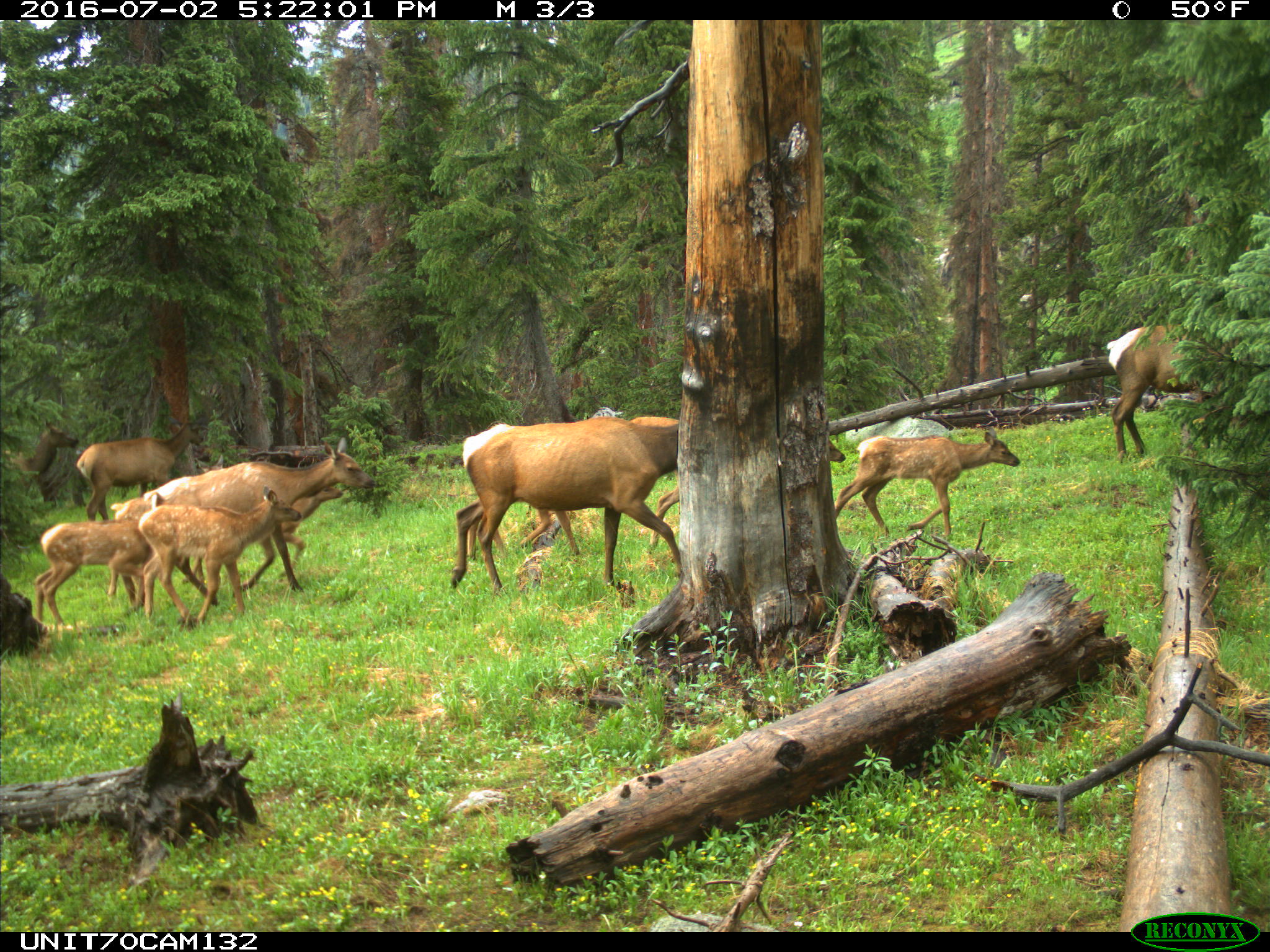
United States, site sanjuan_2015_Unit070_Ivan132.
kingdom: Animalia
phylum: Chordata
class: Mammalia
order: Artiodactyla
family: Cervidae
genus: Cervus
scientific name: Cervus elaphus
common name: red deer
Cervus elaphus (red deer).